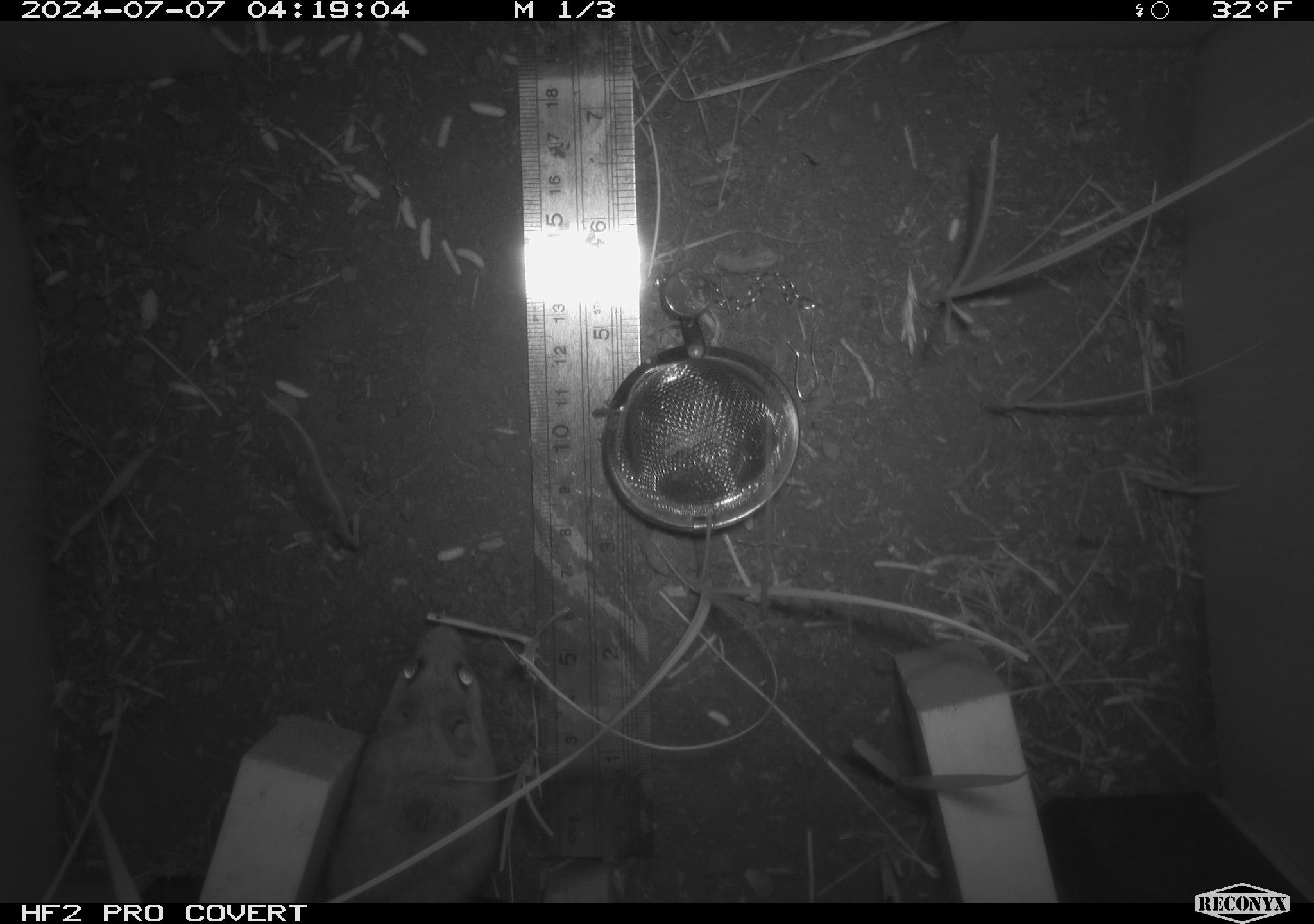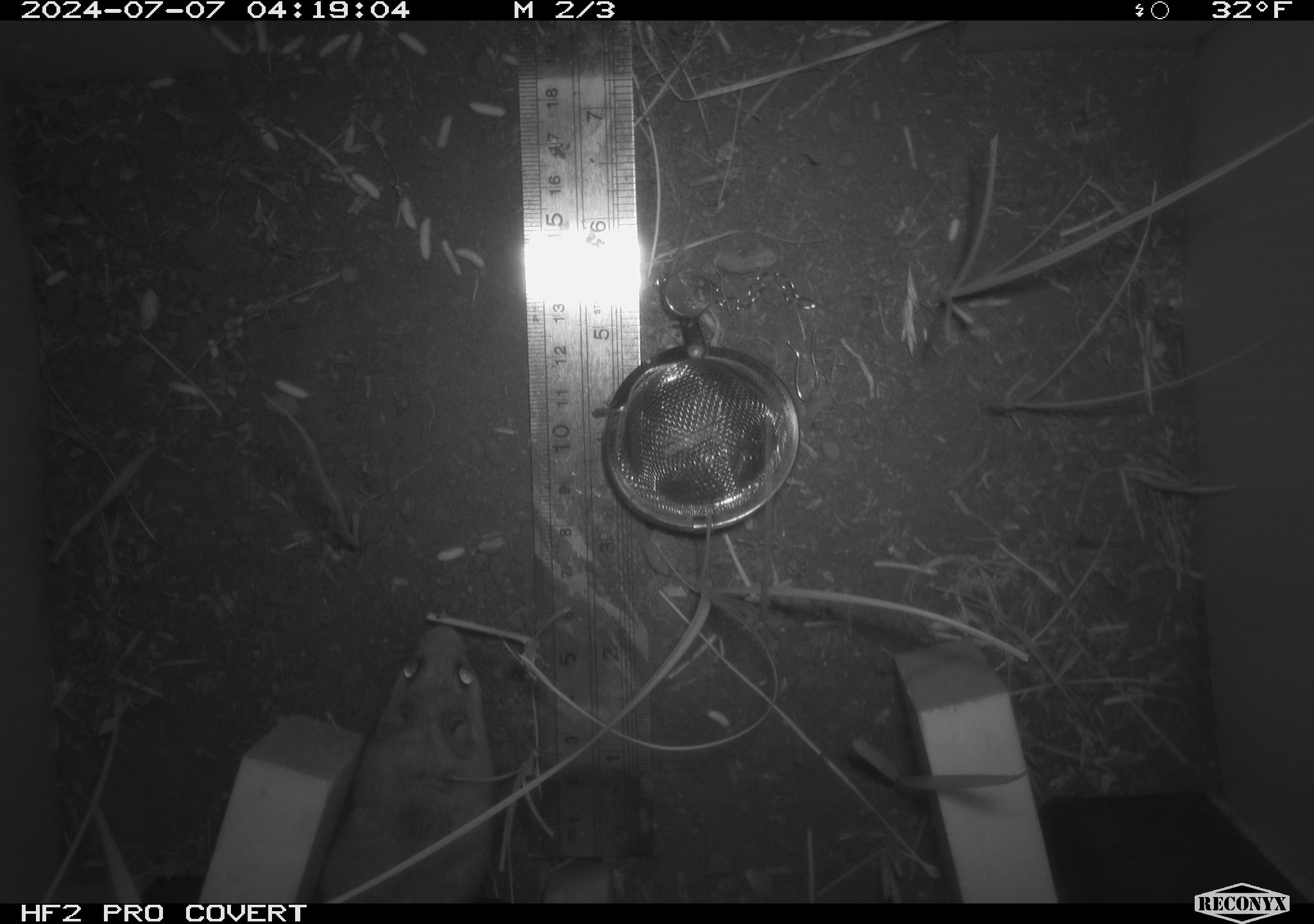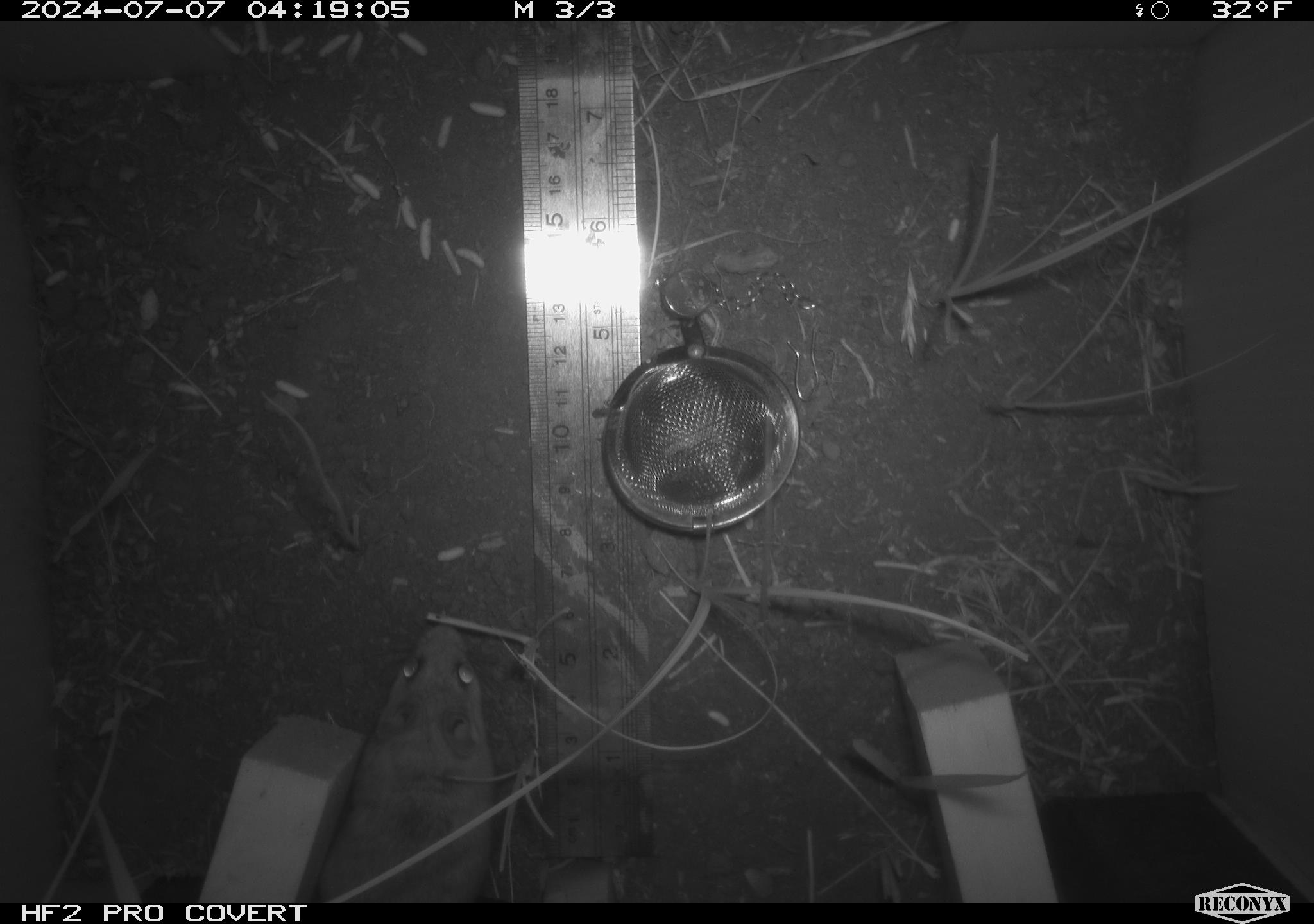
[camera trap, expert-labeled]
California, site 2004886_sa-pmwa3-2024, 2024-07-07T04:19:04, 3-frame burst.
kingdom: Animalia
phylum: Chordata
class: Mammalia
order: Rodentia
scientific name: Rodentia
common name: mouse species